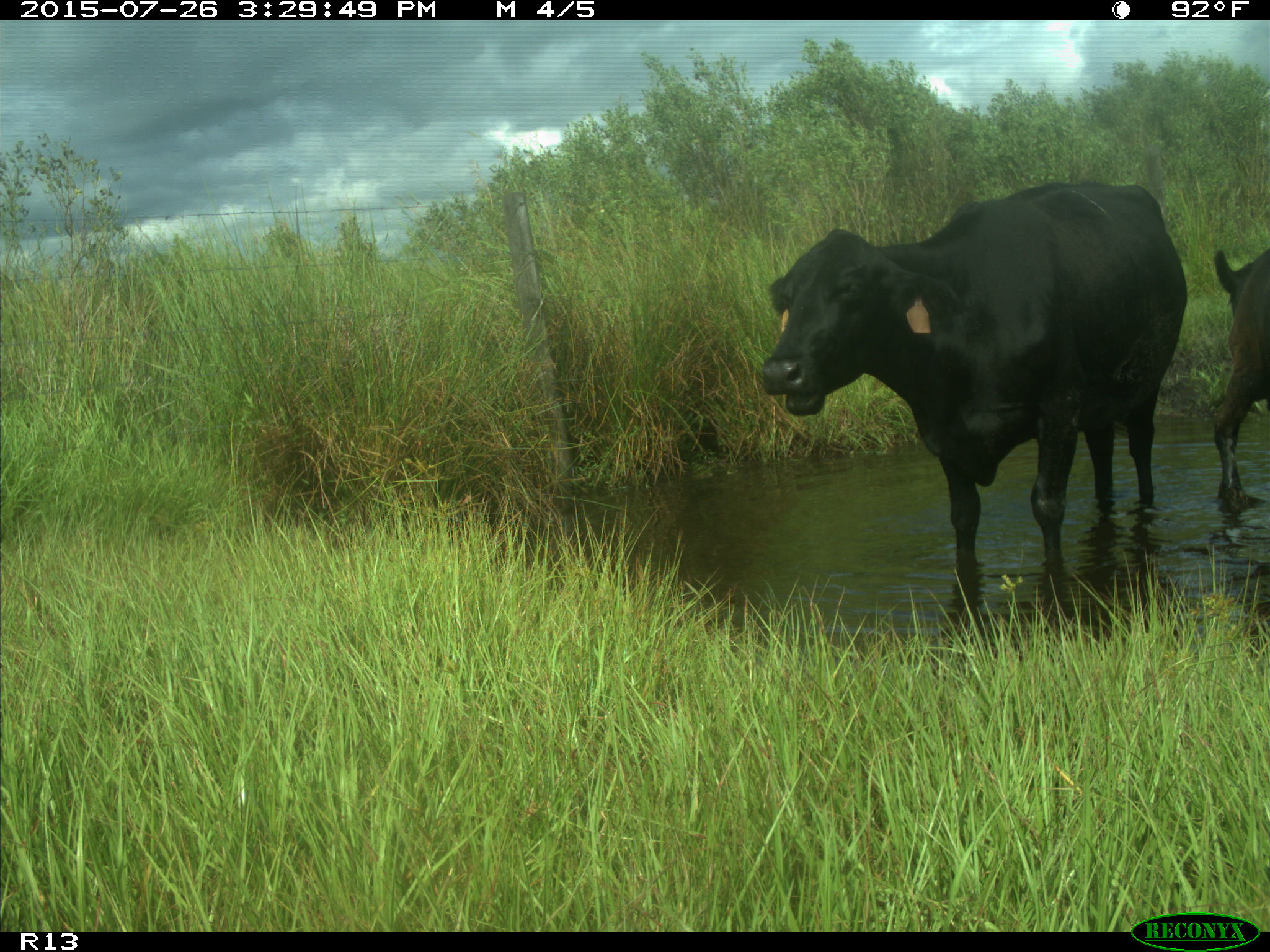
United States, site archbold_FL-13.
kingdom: Animalia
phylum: Chordata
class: Mammalia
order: Artiodactyla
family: Bovidae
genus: Bos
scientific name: Bos taurus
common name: domestic cow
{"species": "Bos taurus (domestic cow)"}